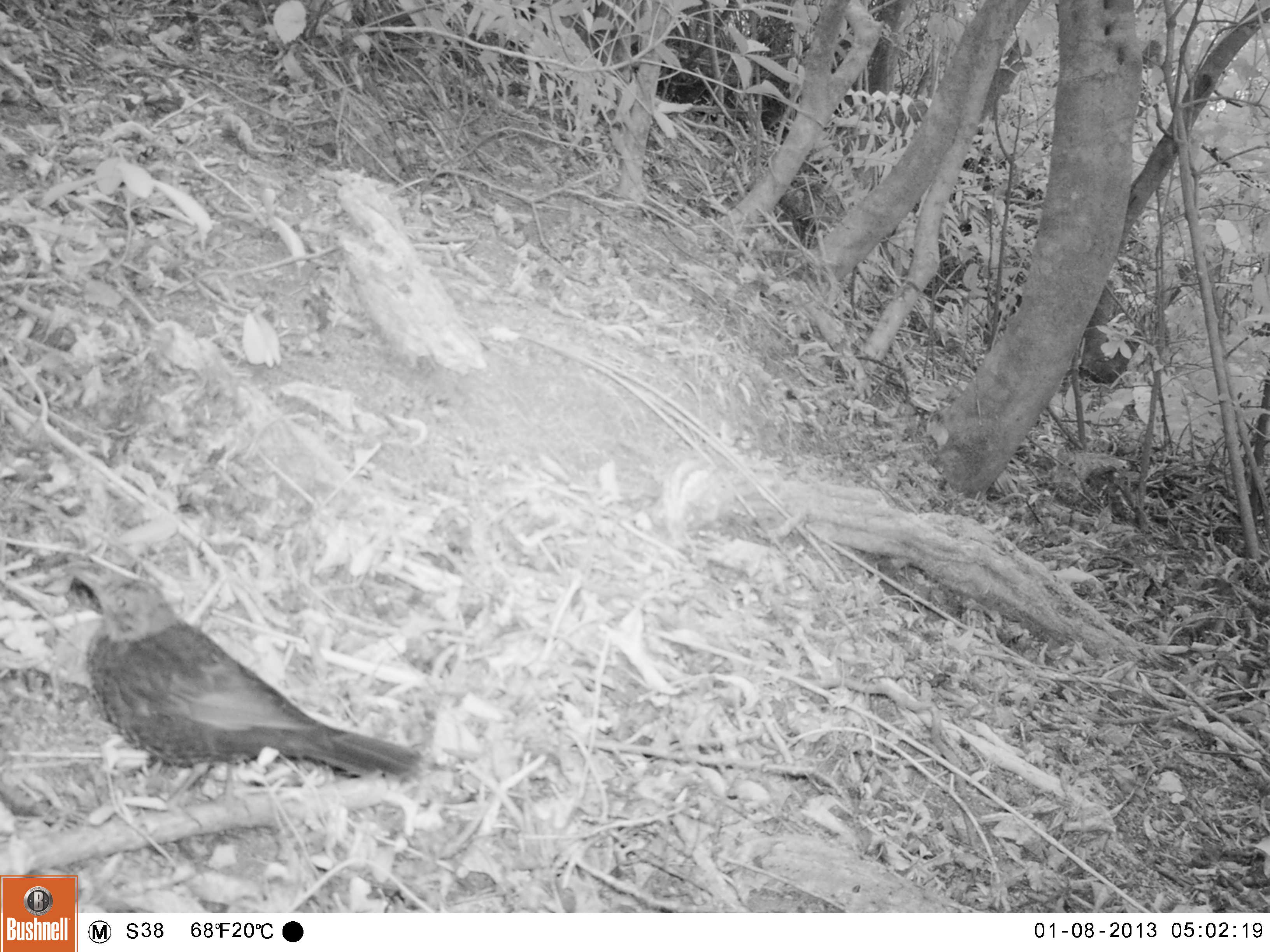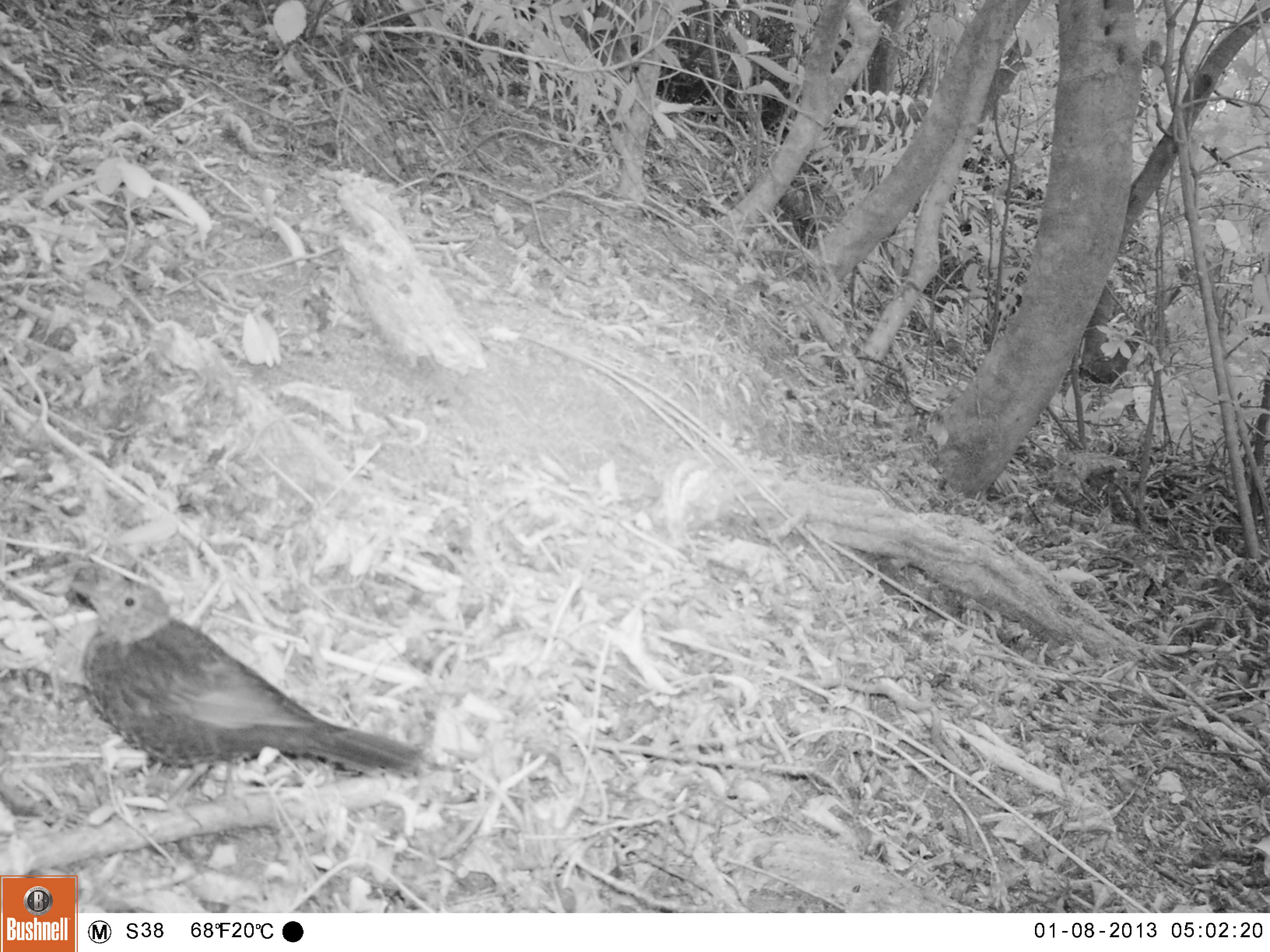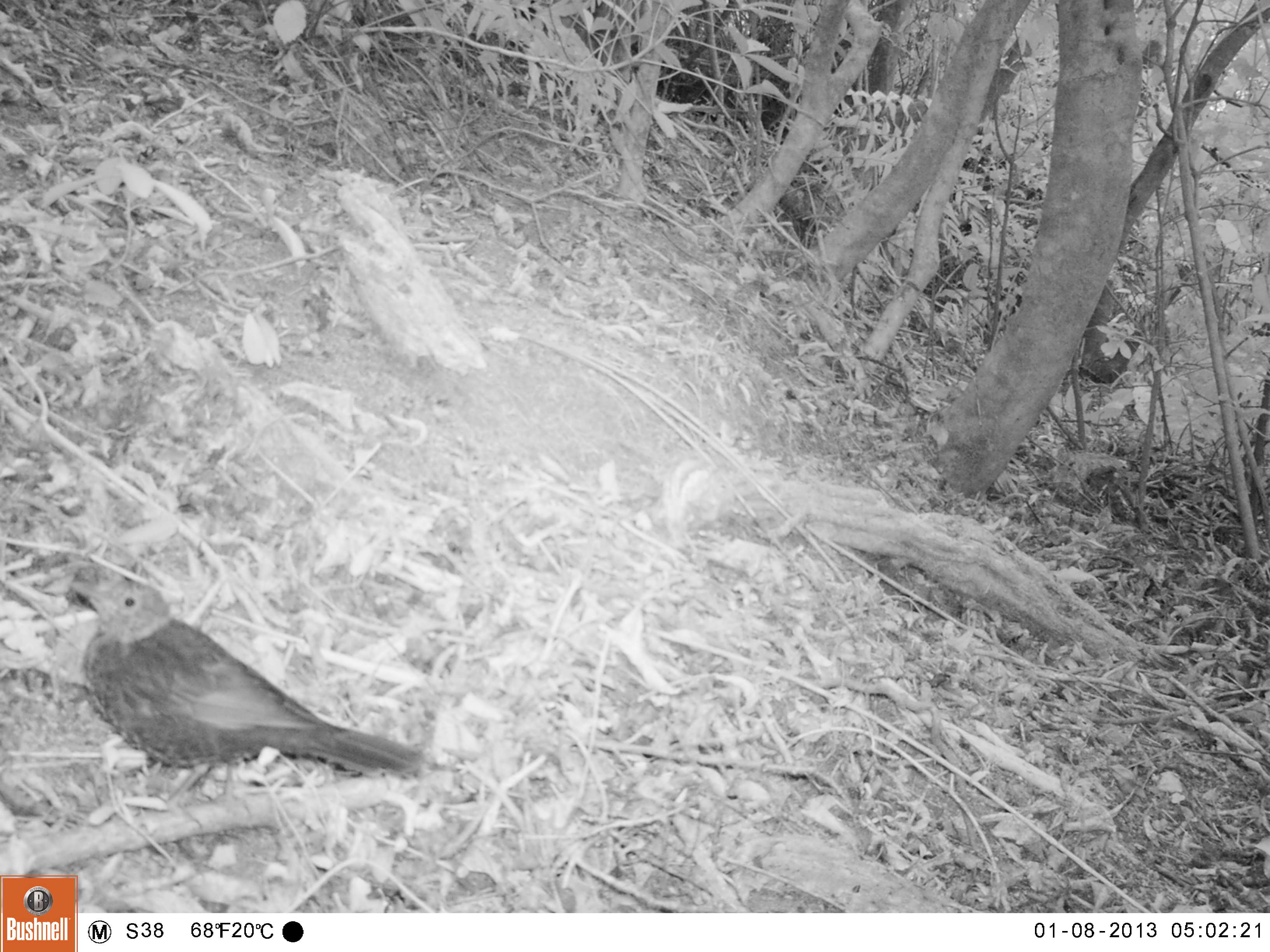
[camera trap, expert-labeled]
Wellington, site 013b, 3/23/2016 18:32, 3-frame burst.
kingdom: Animalia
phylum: Chordata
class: Aves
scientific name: Aves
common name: bird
Bird (Aves).